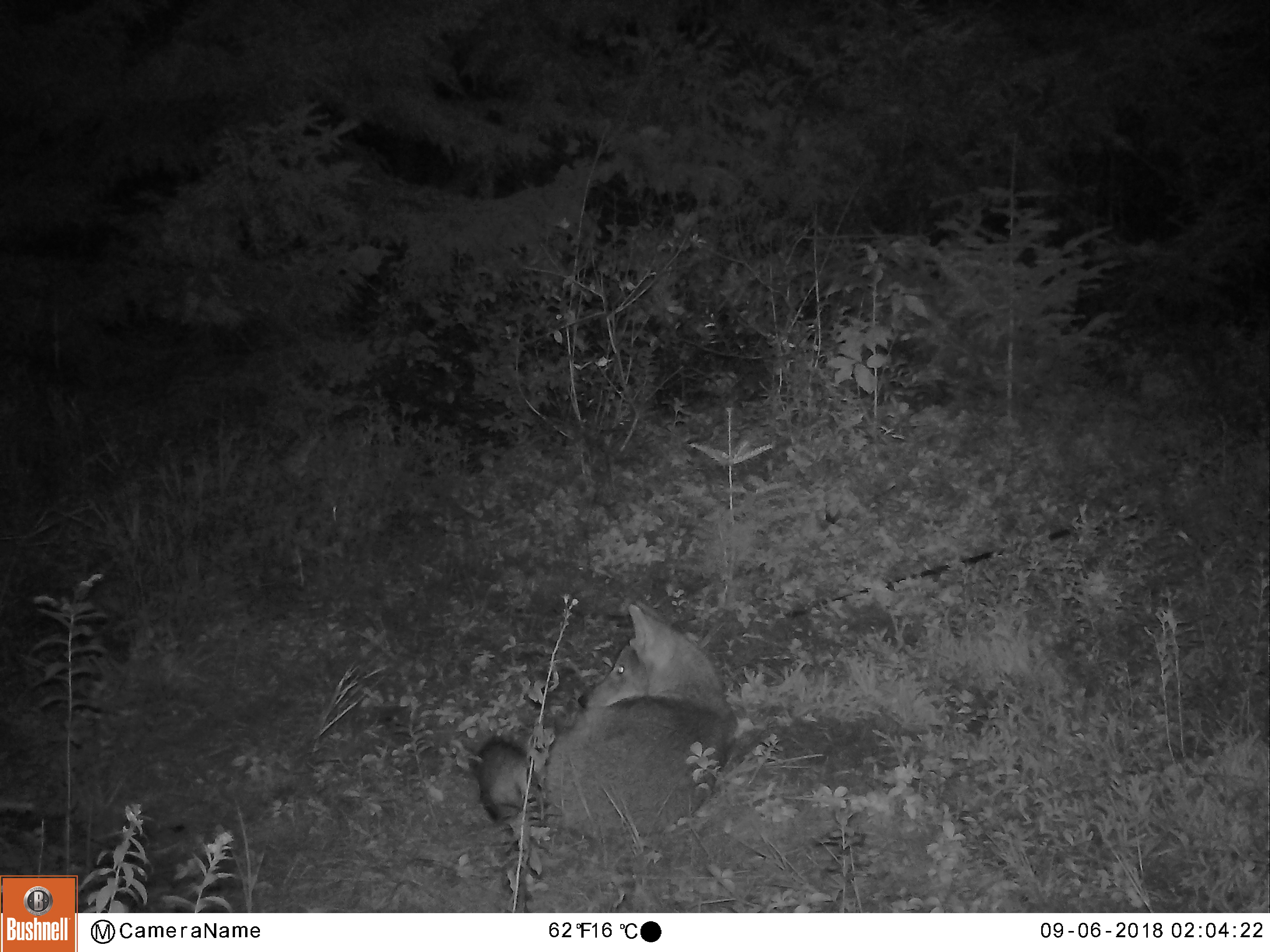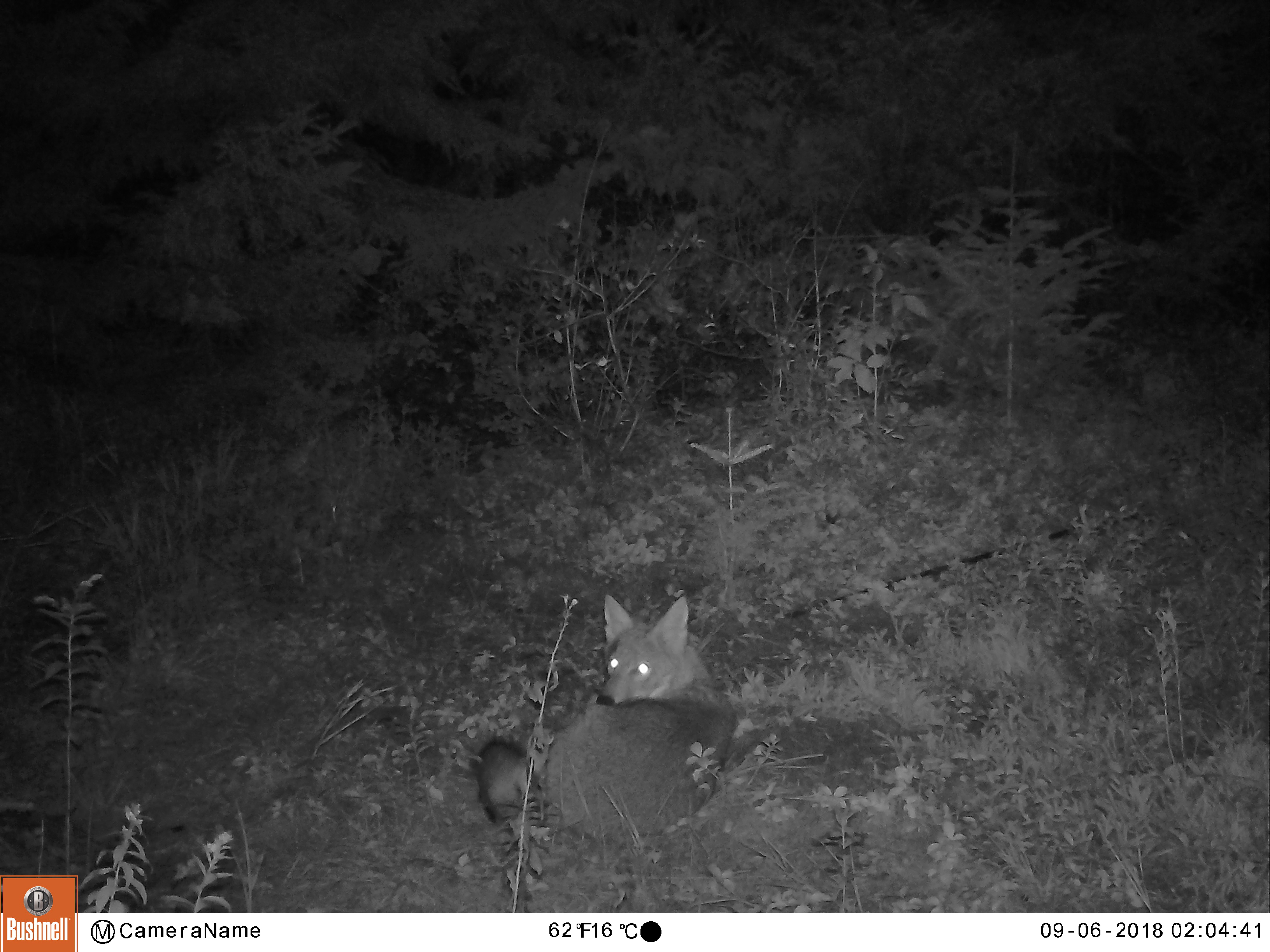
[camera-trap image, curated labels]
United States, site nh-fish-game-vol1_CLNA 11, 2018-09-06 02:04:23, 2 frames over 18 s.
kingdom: Animalia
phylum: Chordata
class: Mammalia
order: Carnivora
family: Canidae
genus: Canis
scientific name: Canis latrans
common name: coyote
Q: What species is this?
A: Coyote (Canis latrans).